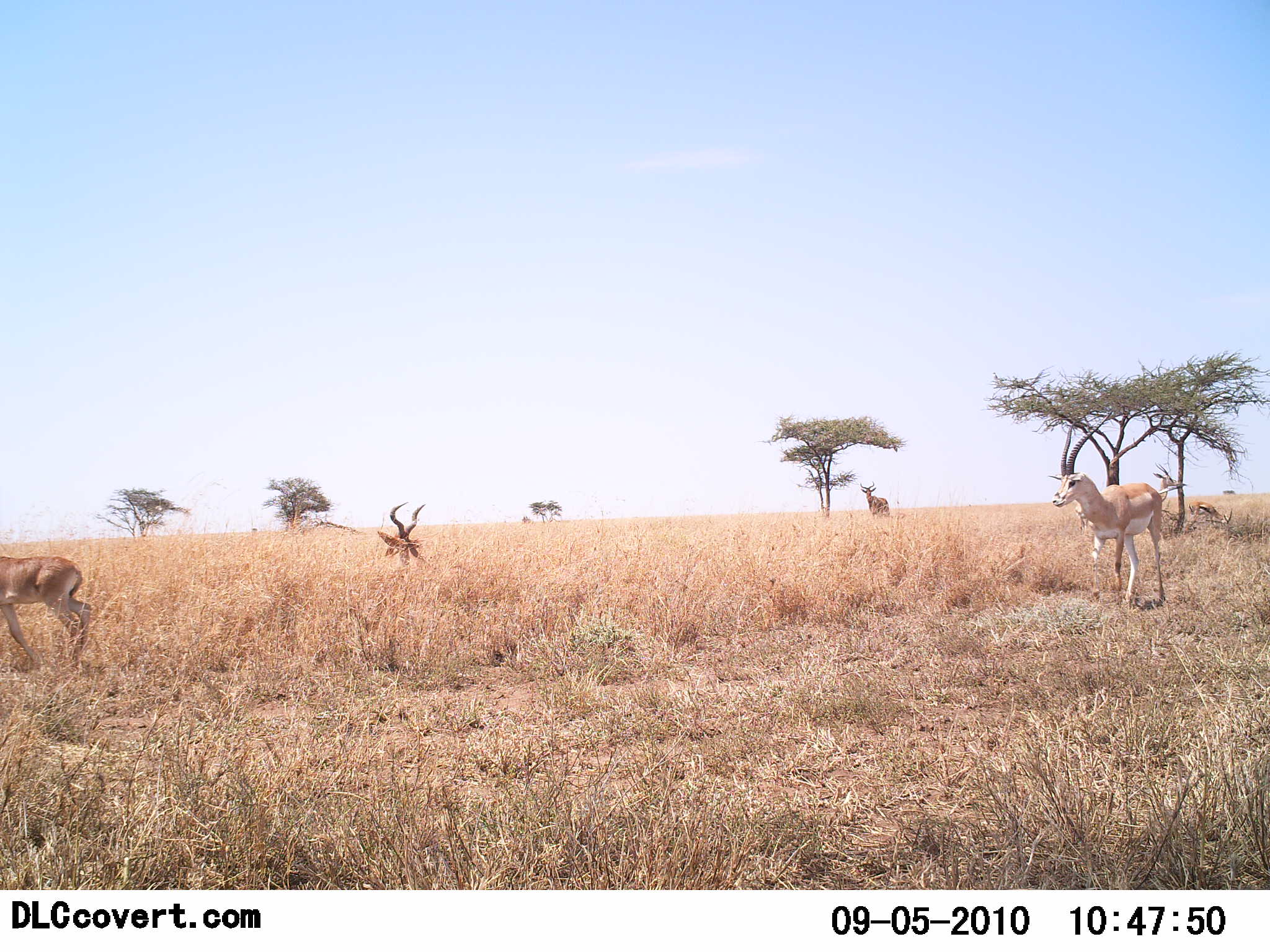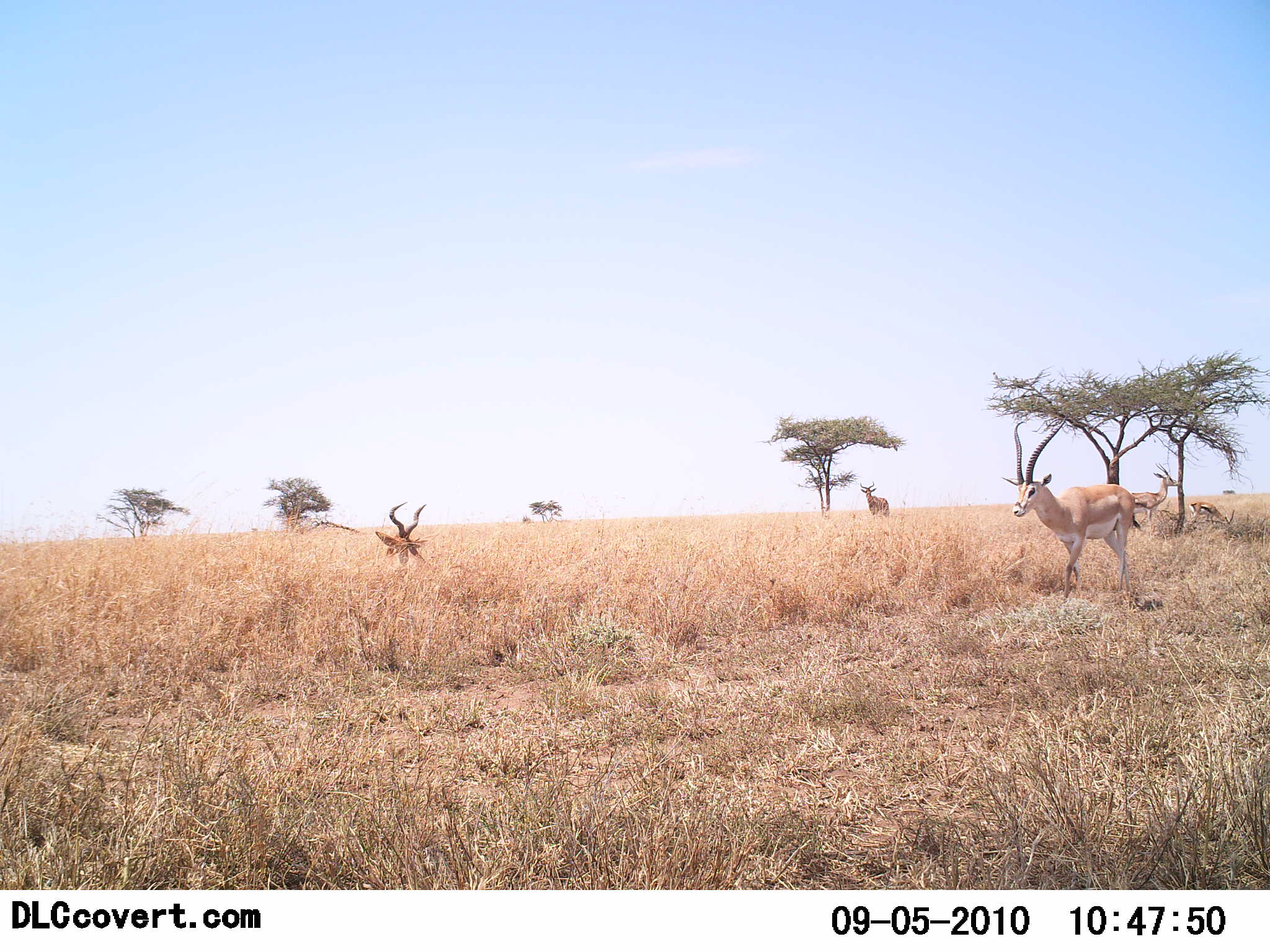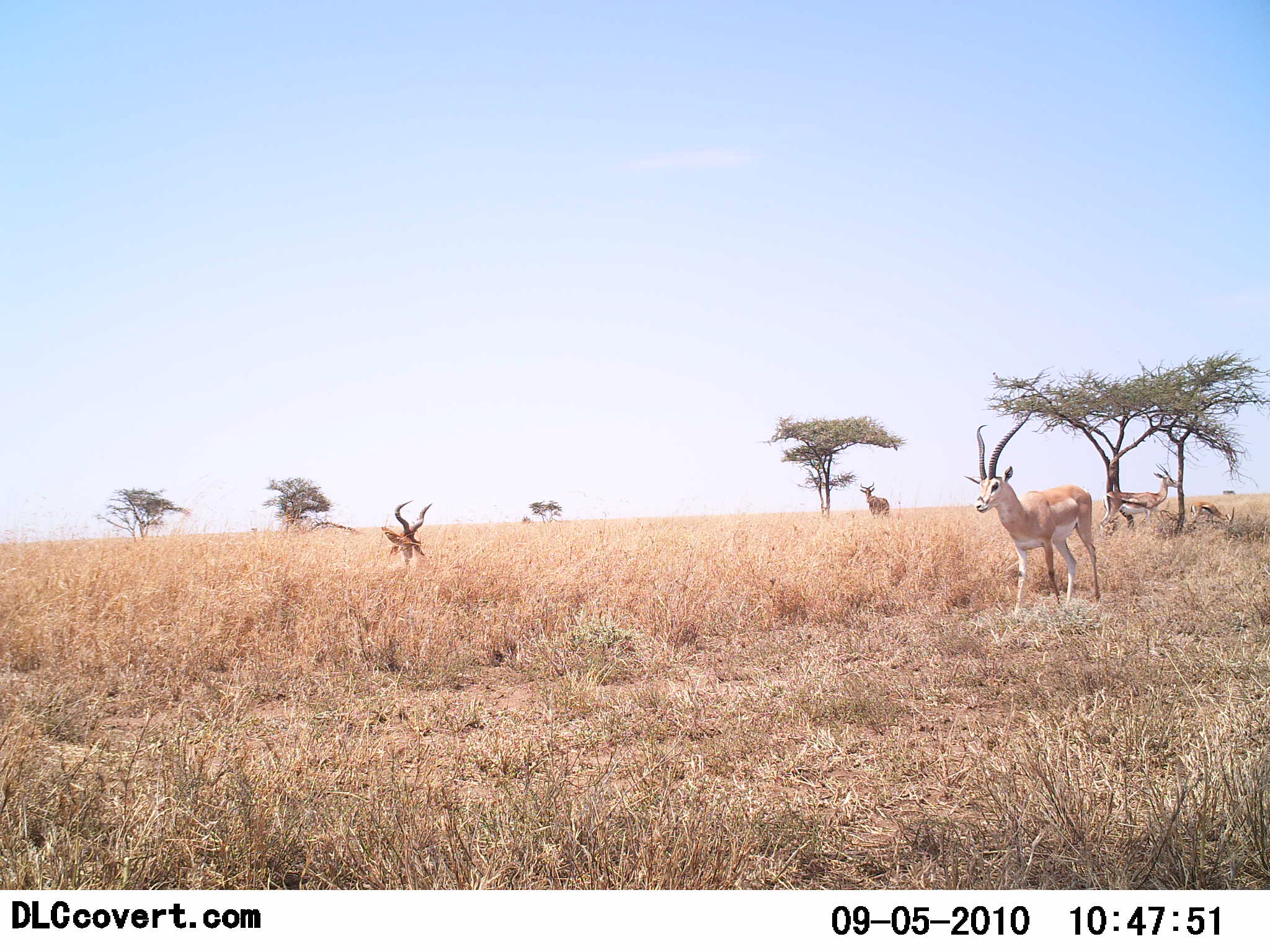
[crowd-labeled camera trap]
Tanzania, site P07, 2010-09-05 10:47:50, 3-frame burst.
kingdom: Animalia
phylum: Chordata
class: Mammalia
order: Artiodactyla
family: Bovidae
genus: Nanger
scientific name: Nanger granti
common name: grant's gazelle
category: gazellegrants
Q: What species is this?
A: Gazellegrants (grant's gazelle) (Nanger granti).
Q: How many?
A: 3.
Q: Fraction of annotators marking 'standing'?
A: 44%.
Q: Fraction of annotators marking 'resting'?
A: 31%.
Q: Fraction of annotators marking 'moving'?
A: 69%.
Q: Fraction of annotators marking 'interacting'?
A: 0%.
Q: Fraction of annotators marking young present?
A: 6%.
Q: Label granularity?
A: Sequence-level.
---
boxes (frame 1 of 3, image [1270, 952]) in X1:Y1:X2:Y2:
animal: 1046:410:1165:608; 0:557:91:667; 377:502:426:566; 1185:500:1233:528; 1150:463:1180:504; 860:481:890:515; 1076:503:1090:533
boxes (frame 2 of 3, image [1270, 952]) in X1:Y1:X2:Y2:
animal: 1001:412:1141:596; 374:502:429:564; 1130:464:1178:528; 1188:501:1235:527; 860:482:890:515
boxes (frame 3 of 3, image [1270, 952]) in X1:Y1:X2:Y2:
animal: 965:411:1101:614; 1100:462:1180:531; 382:500:432:567; 1188:498:1235:526; 859:482:889:517